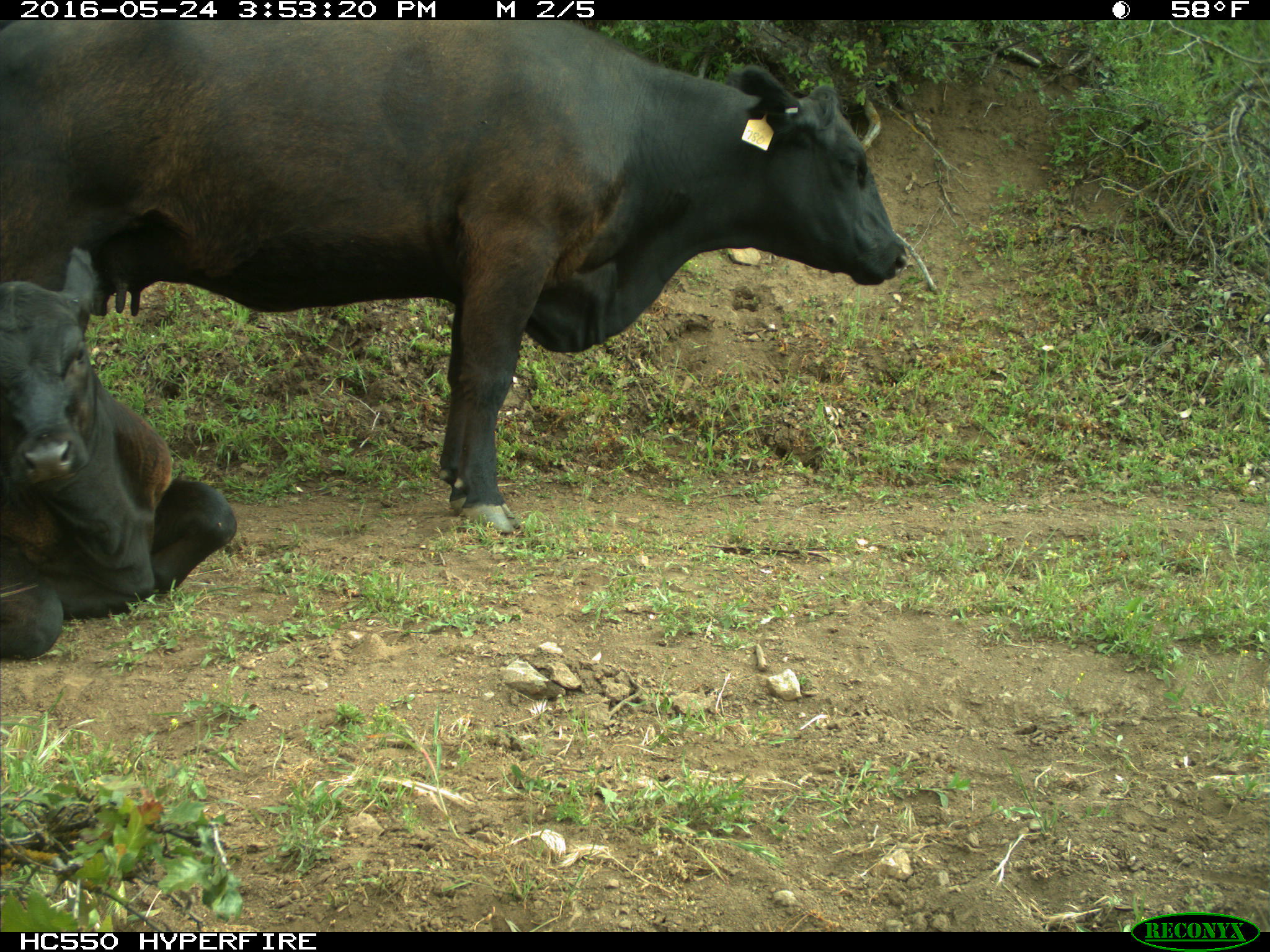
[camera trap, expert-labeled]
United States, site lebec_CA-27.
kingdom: Animalia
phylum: Chordata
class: Mammalia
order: Artiodactyla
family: Bovidae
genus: Bos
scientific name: Bos taurus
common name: domestic cow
Bos taurus (domestic cow).